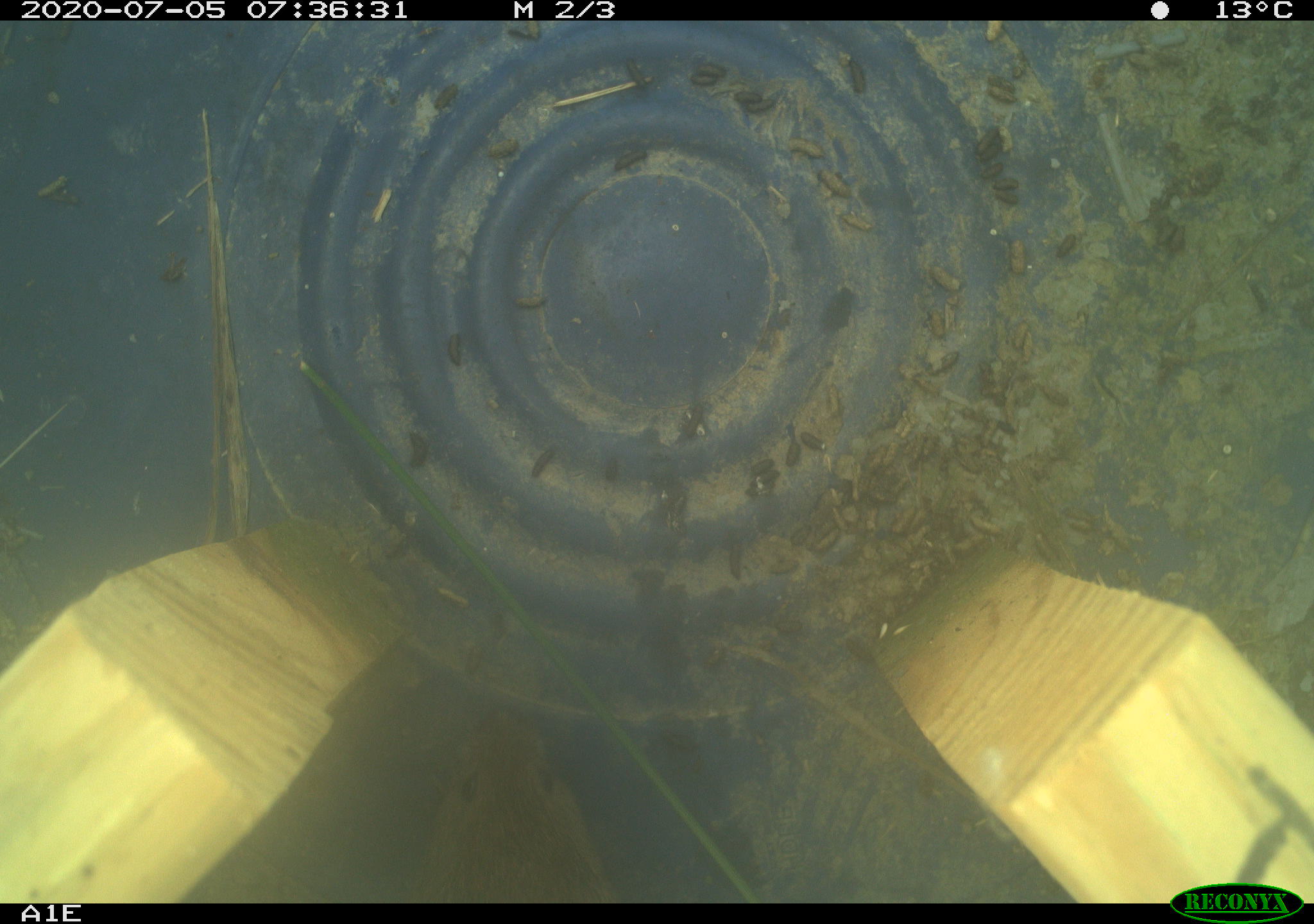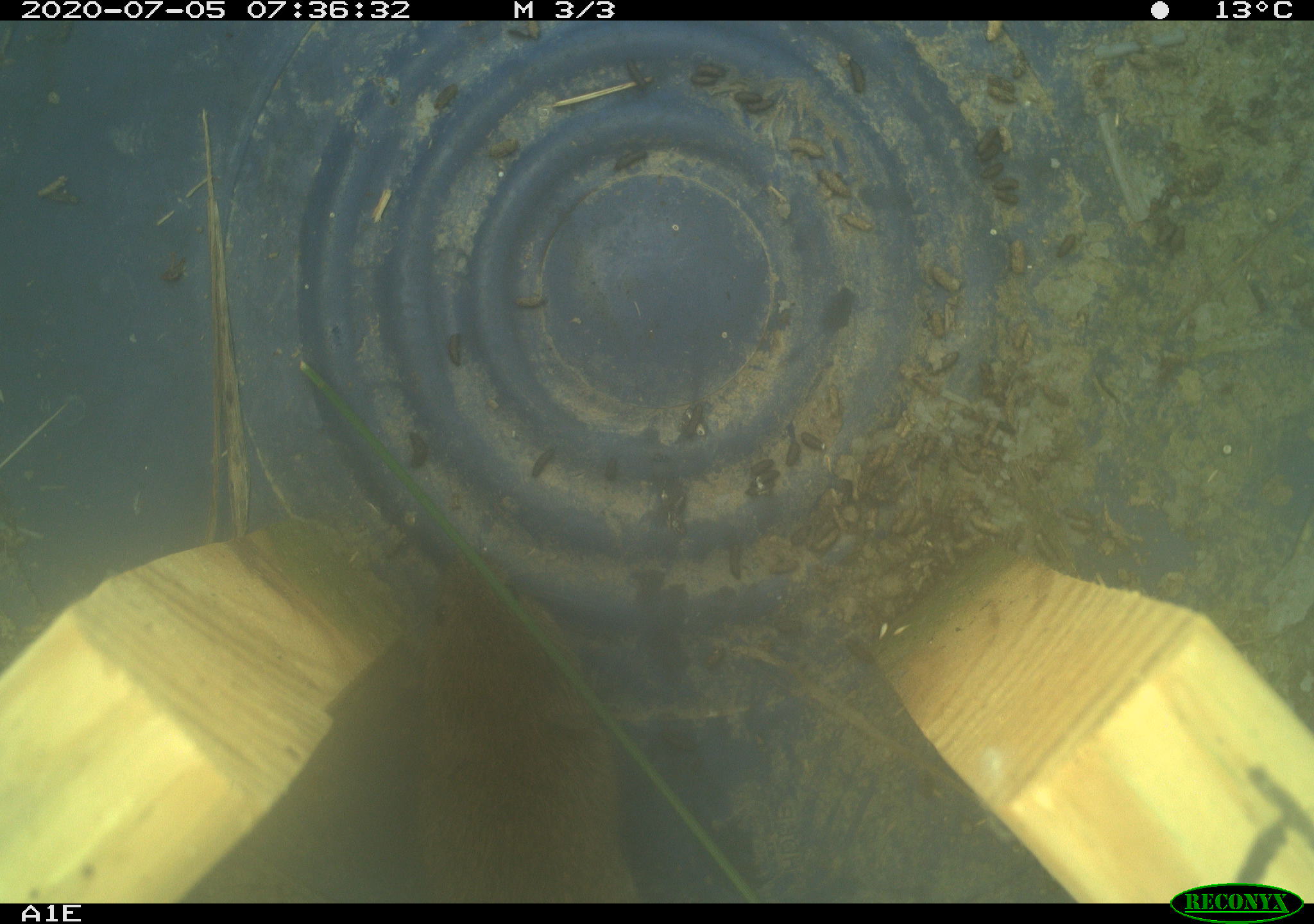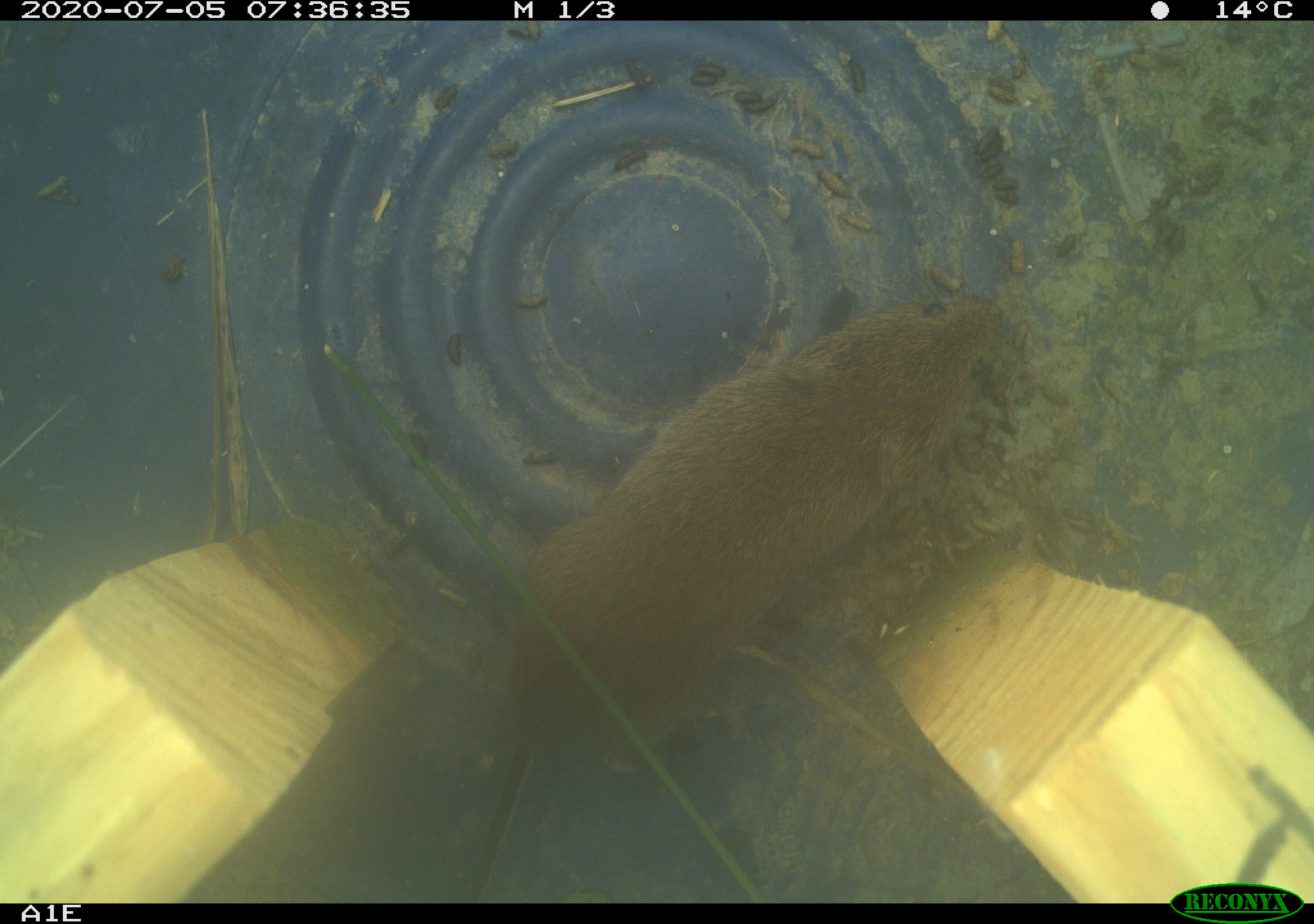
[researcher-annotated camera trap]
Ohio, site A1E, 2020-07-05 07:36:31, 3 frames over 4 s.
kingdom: Animalia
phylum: Chordata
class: Mammalia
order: Rodentia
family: Cricetidae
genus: Microtus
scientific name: Microtus pennsylvanicus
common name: meadow vole